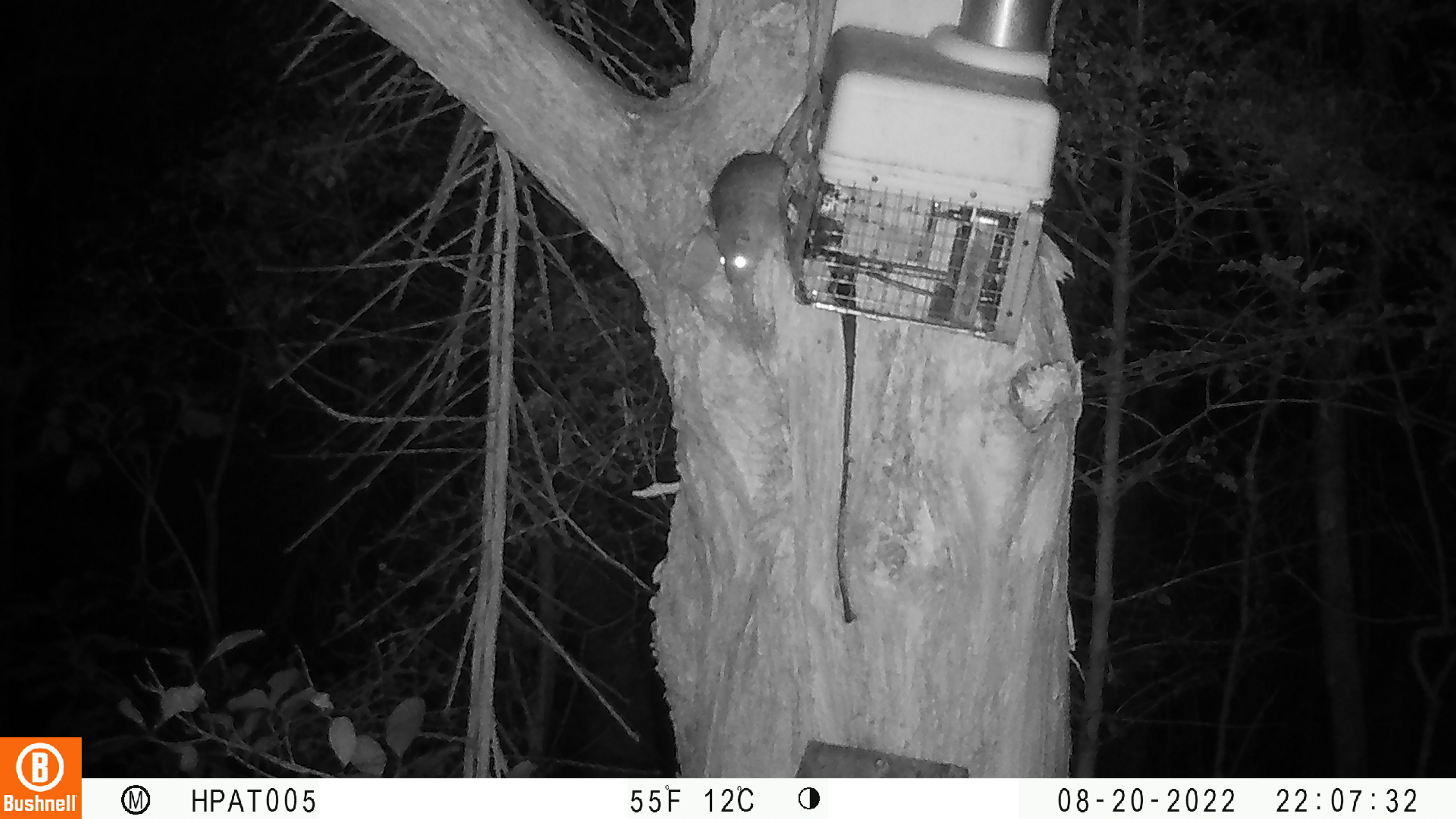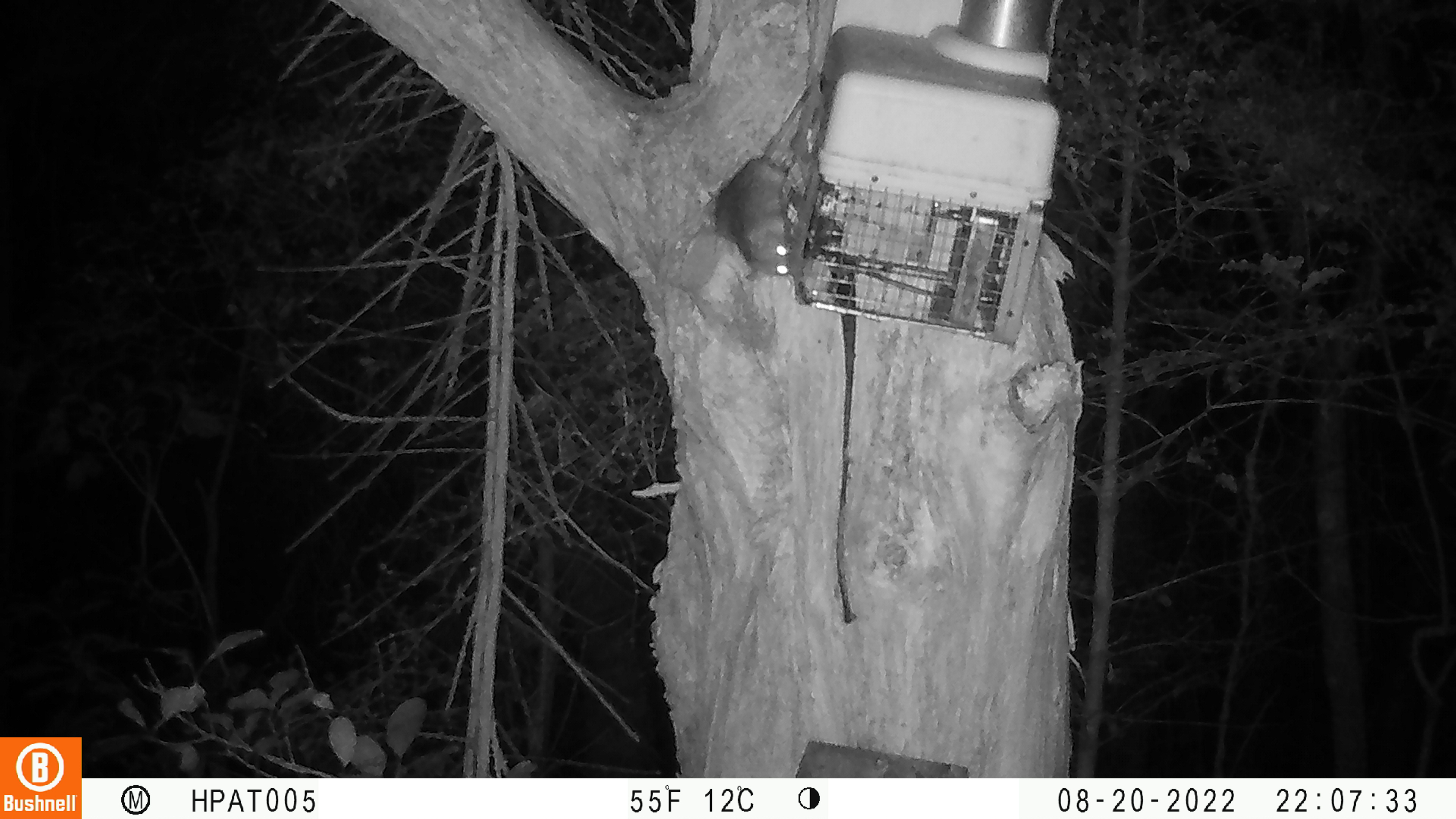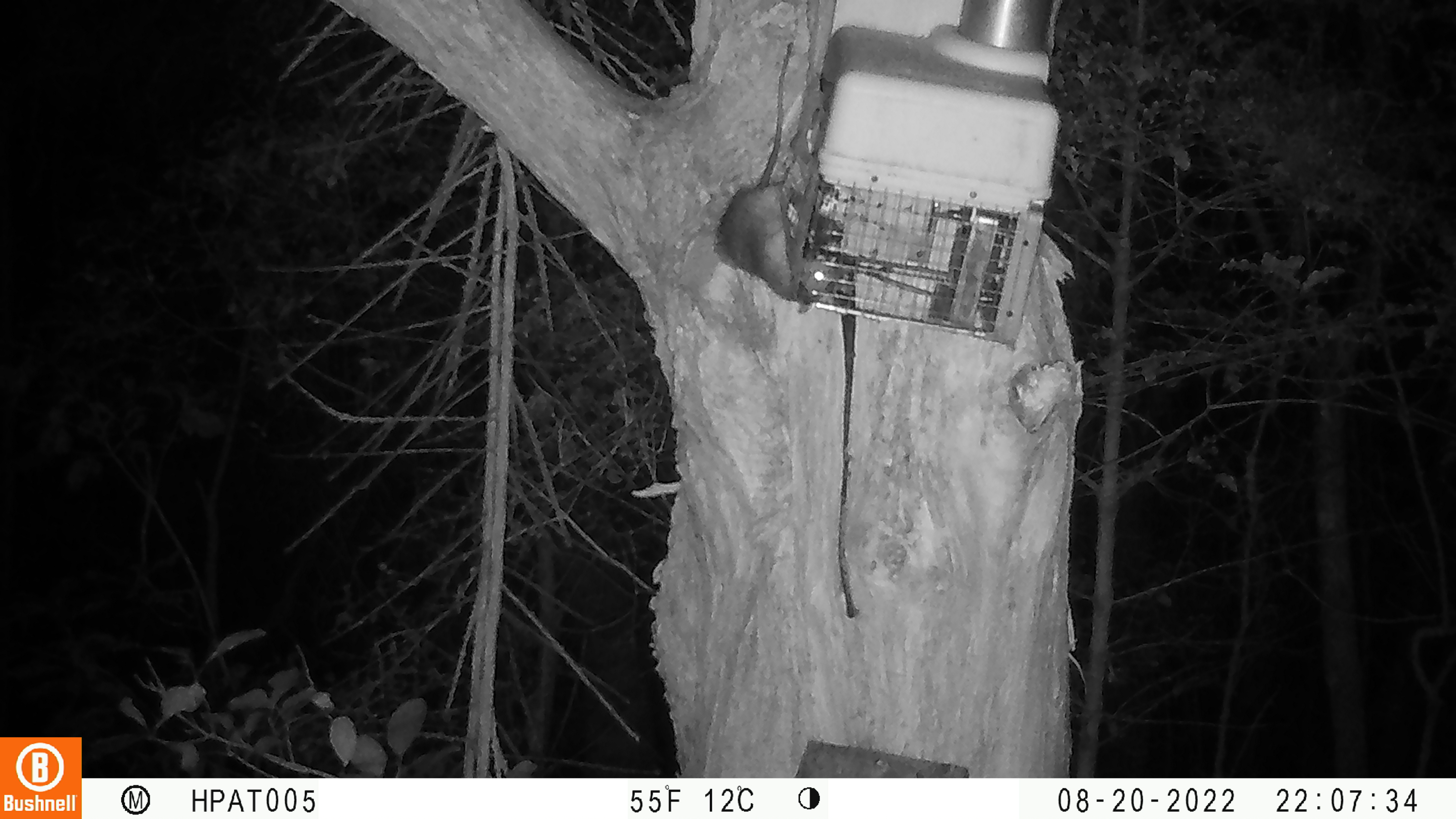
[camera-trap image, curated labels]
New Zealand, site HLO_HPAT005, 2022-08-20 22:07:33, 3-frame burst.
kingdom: Animalia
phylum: Chordata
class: Mammalia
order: Rodentia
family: Muridae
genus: Rattus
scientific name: Rattus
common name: rat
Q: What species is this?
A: Rat (Rattus).